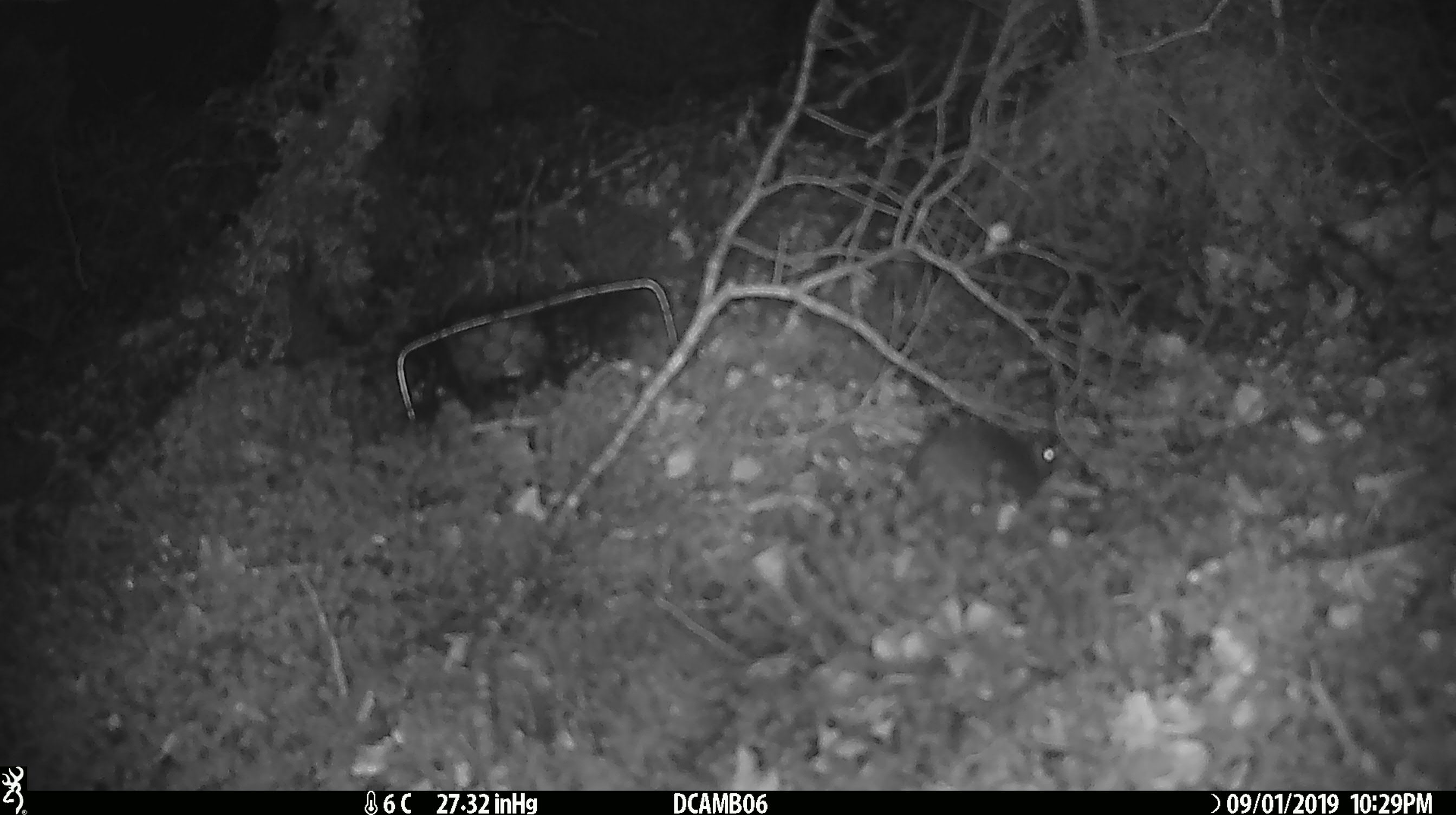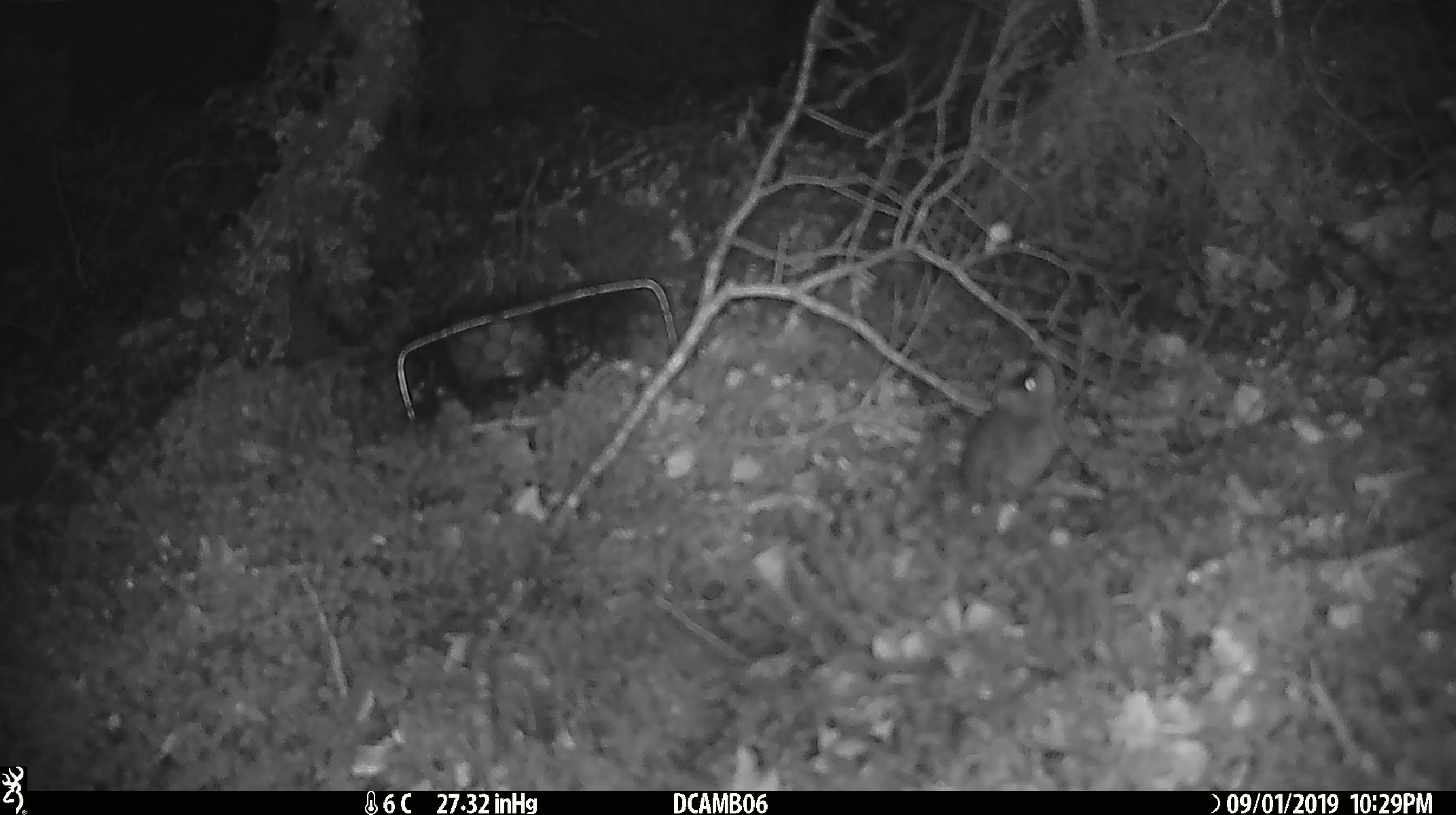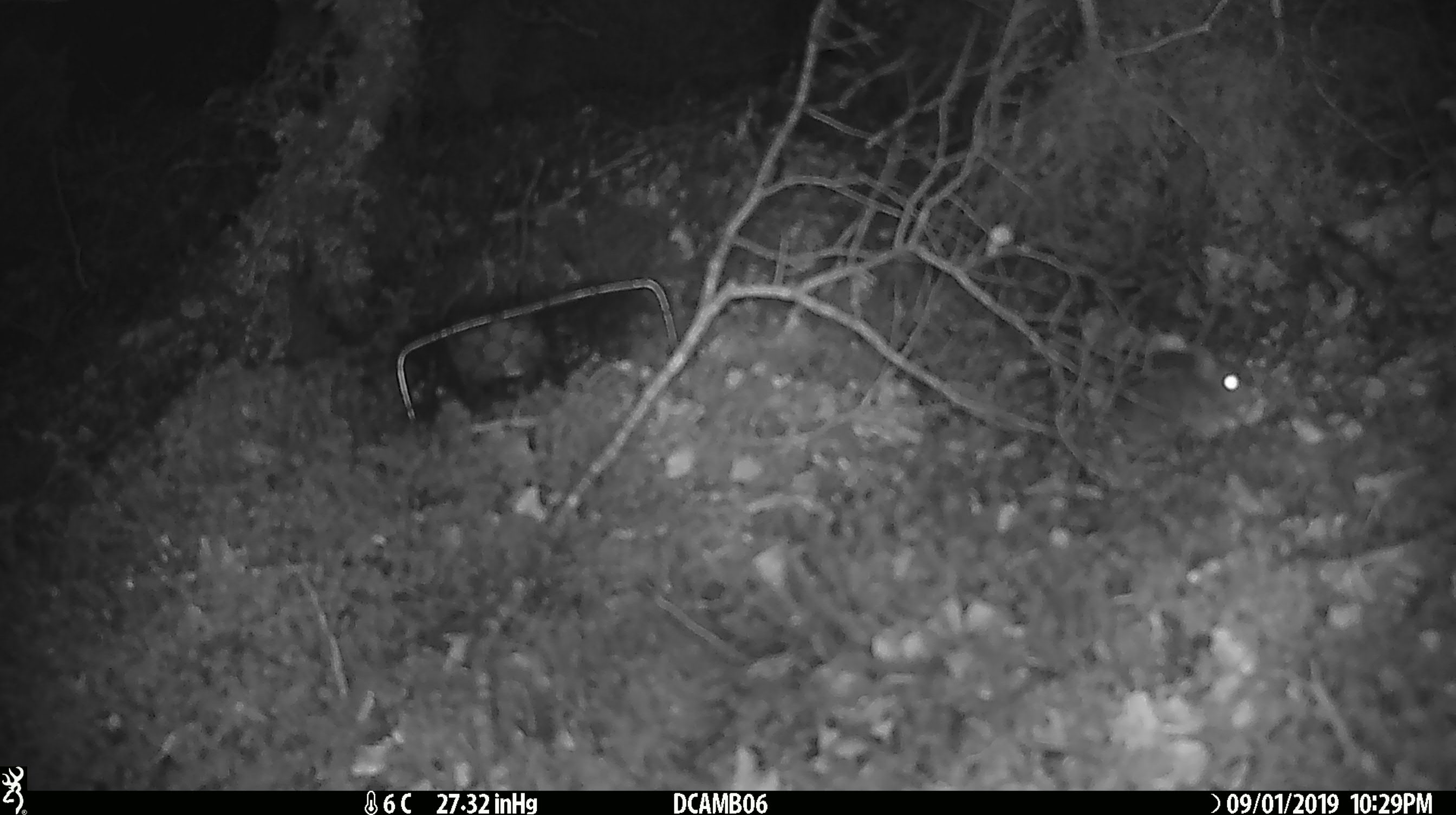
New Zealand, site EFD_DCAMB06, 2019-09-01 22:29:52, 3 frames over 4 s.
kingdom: Animalia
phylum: Chordata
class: Mammalia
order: Rodentia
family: Muridae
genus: Mus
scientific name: Mus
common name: mouse